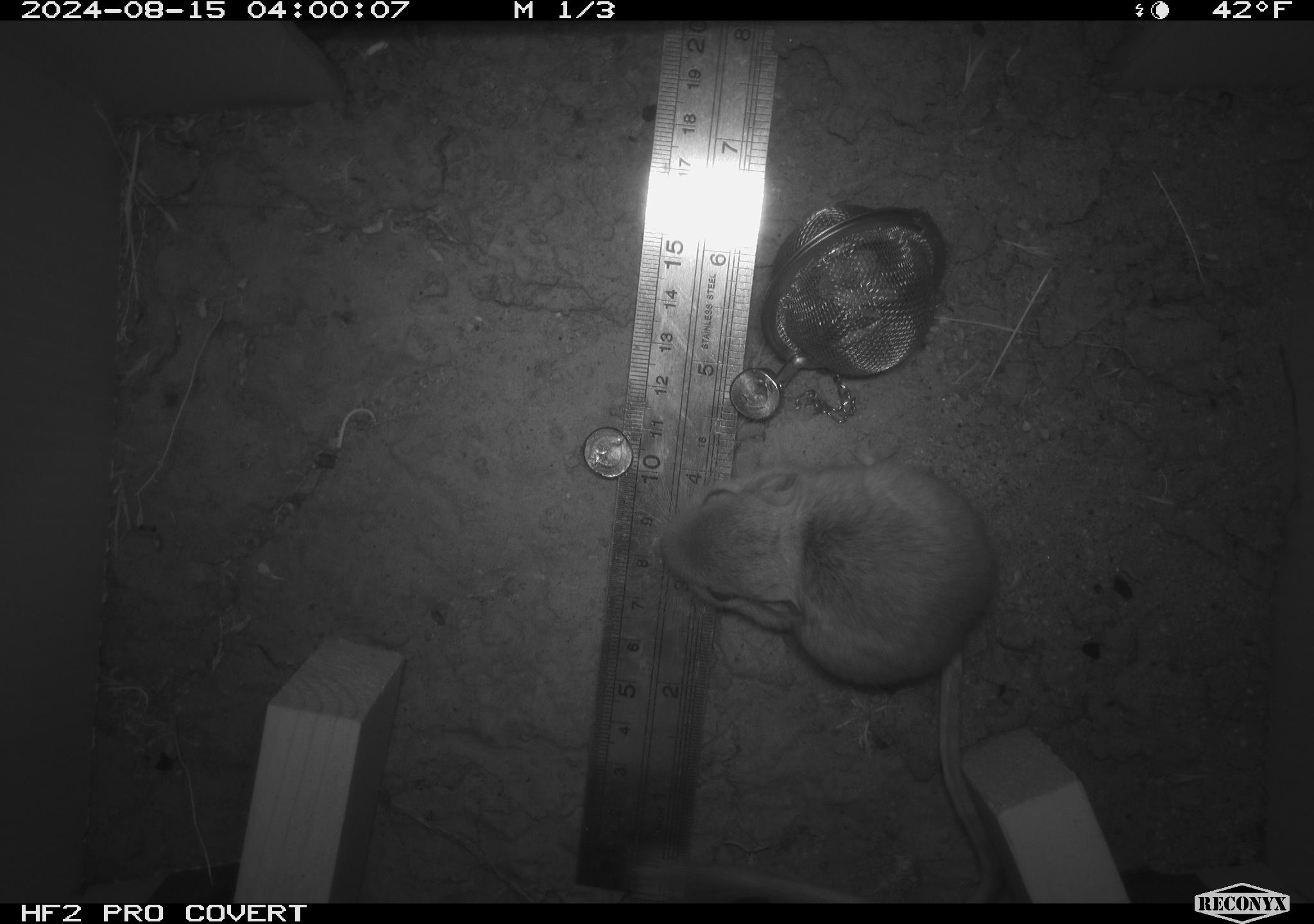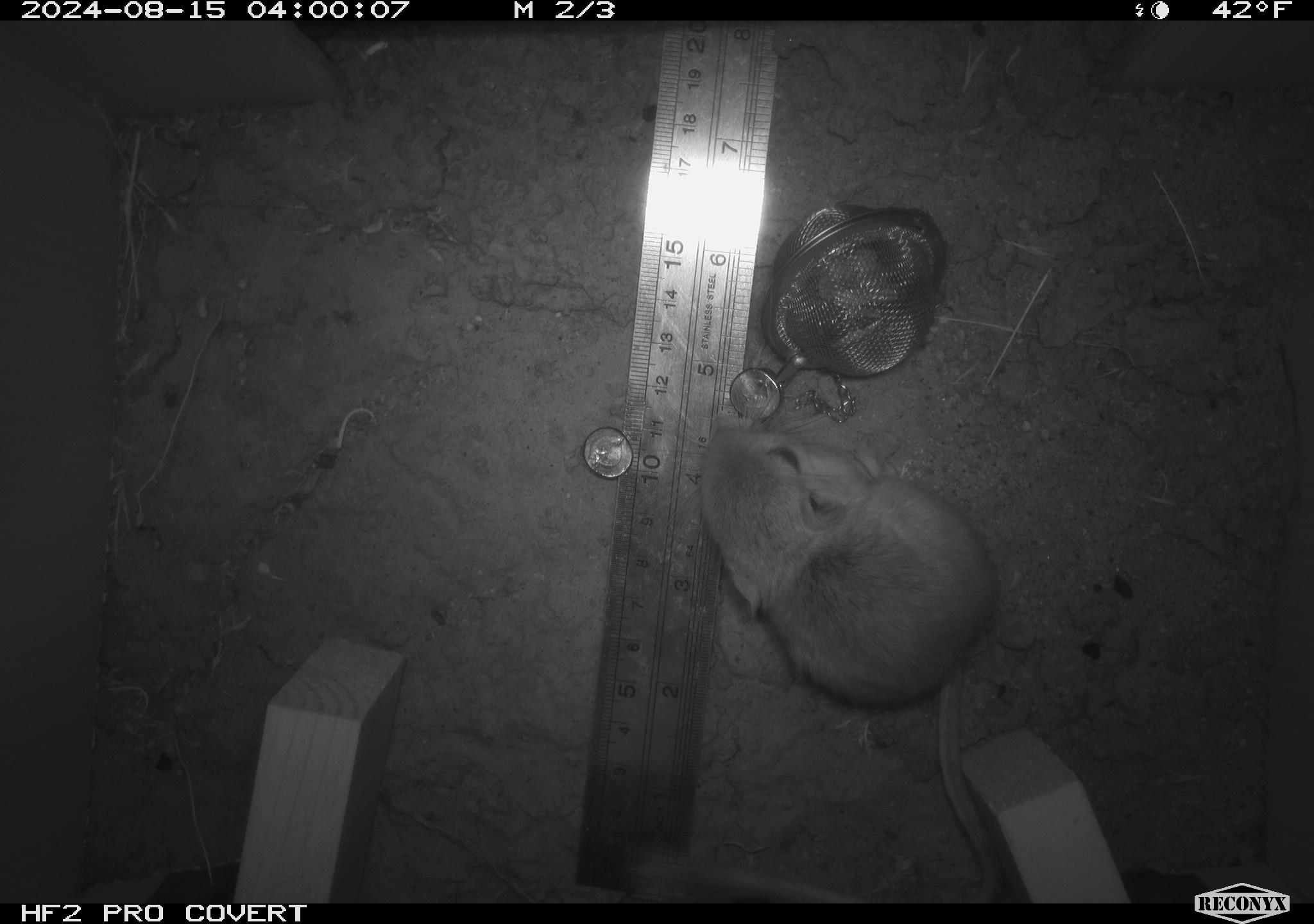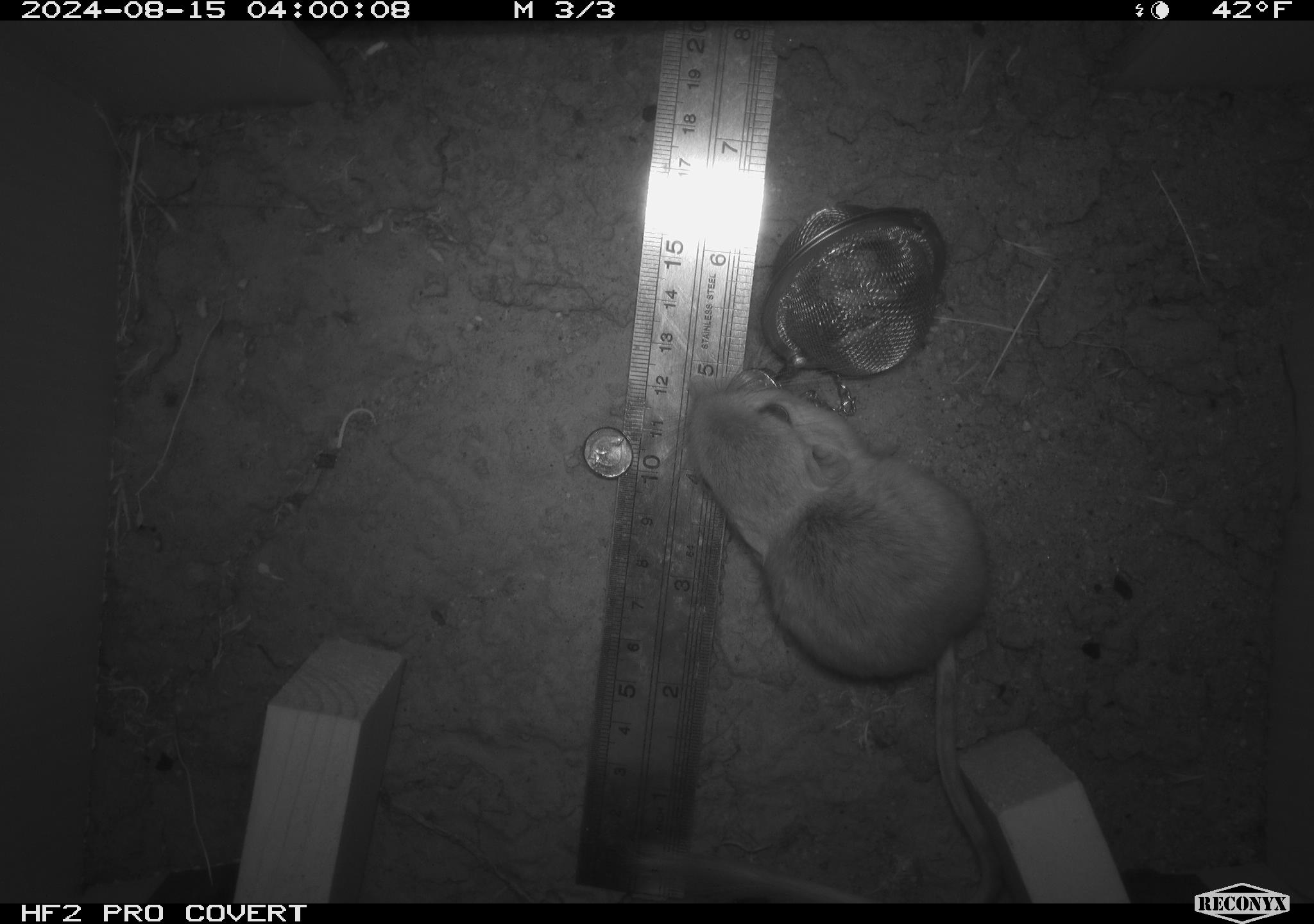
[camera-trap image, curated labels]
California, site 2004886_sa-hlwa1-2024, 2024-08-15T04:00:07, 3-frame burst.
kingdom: Animalia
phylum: Chordata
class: Mammalia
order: Rodentia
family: Heteromyidae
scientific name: Heteromyidae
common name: kangaroo rats and pocket mice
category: heteromyidae family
Heteromyidae family (kangaroo rats and pocket mice) (Heteromyidae).